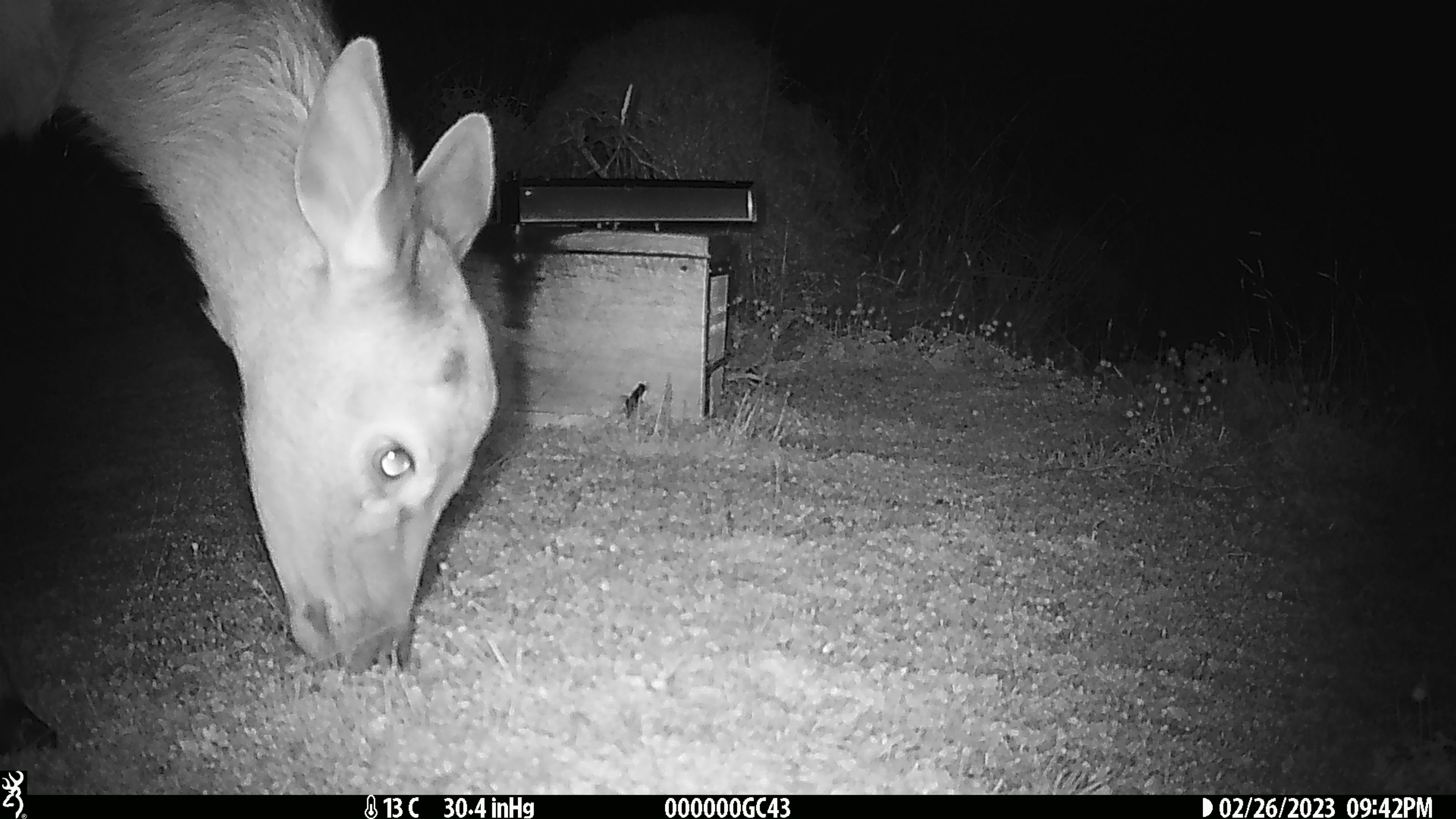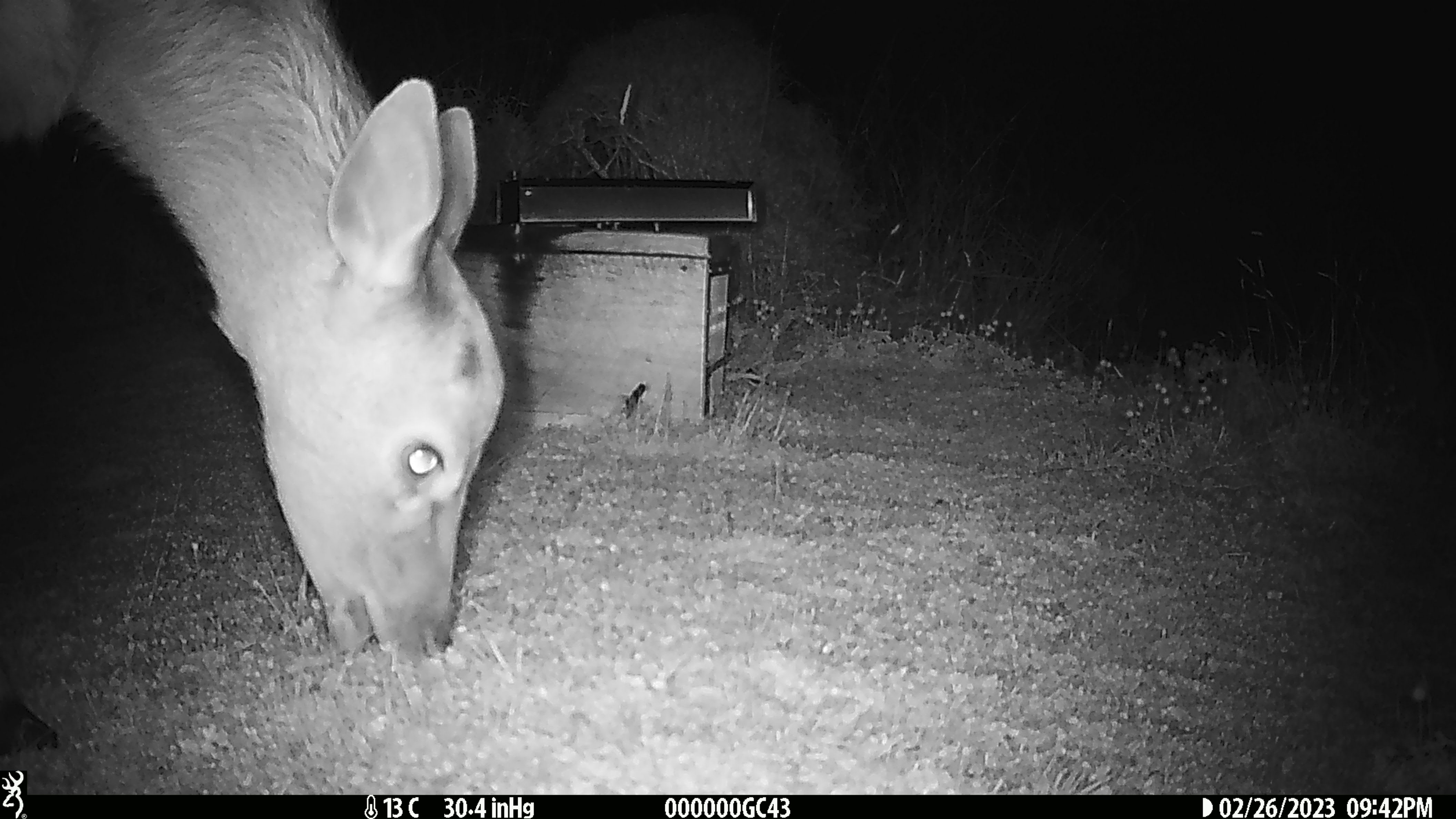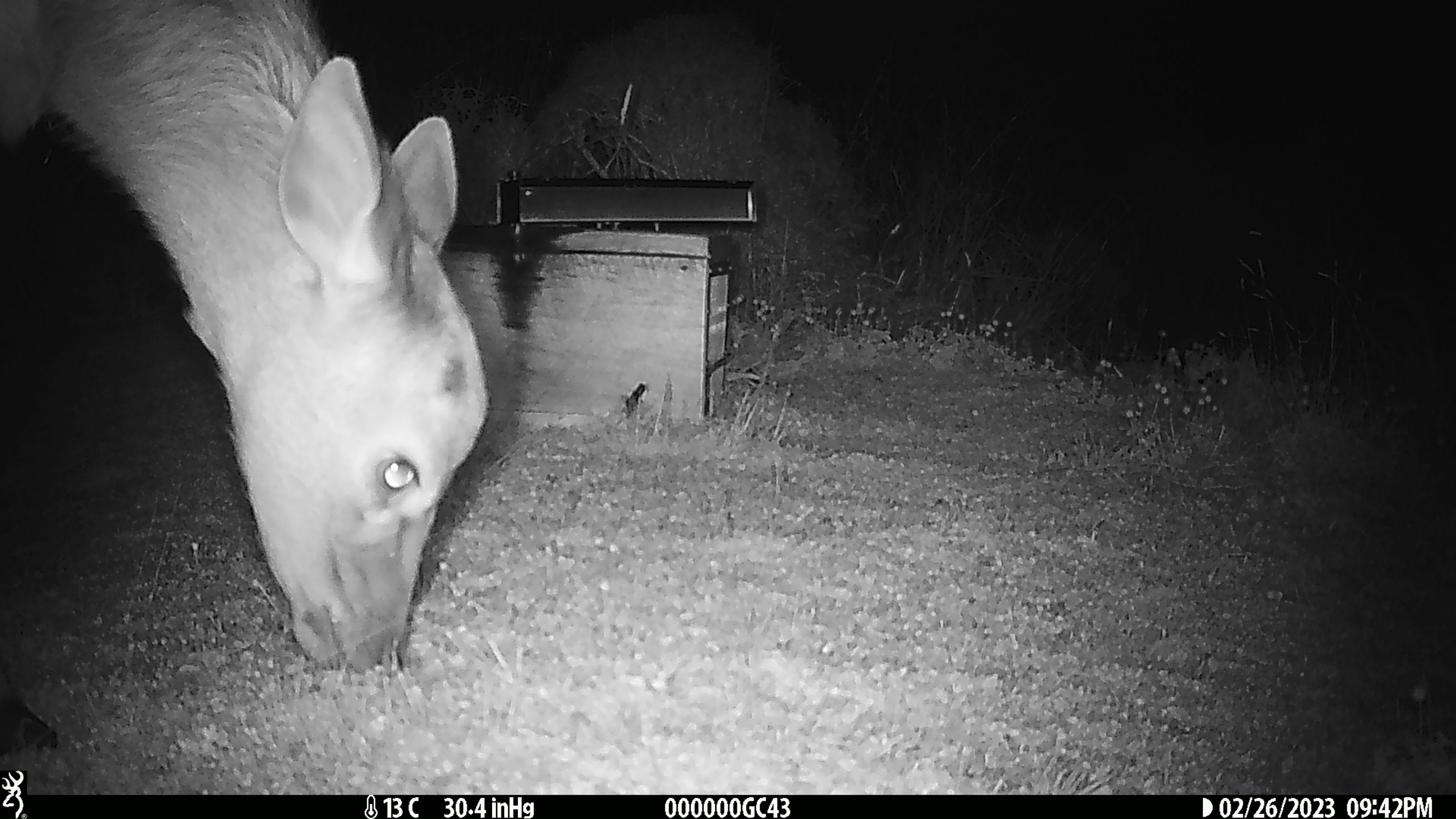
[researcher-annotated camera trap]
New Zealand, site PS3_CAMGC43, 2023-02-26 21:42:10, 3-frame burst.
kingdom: Animalia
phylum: Chordata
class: Mammalia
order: Artiodactyla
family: Cervidae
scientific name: Cervidae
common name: deer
Deer (Cervidae).